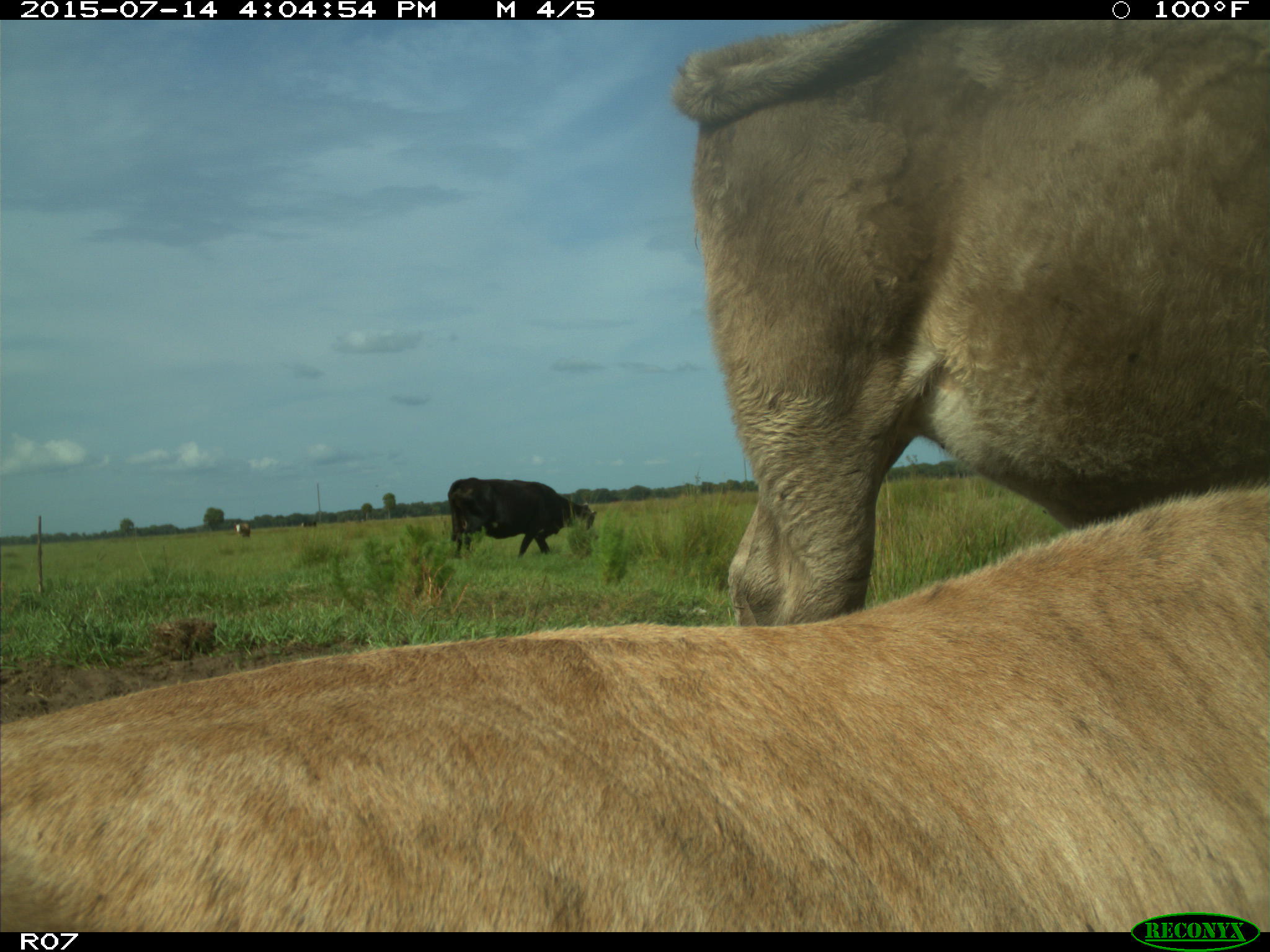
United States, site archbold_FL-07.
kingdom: Animalia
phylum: Chordata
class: Mammalia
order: Artiodactyla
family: Bovidae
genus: Bos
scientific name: Bos taurus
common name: domestic cow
Bos taurus (domestic cow).